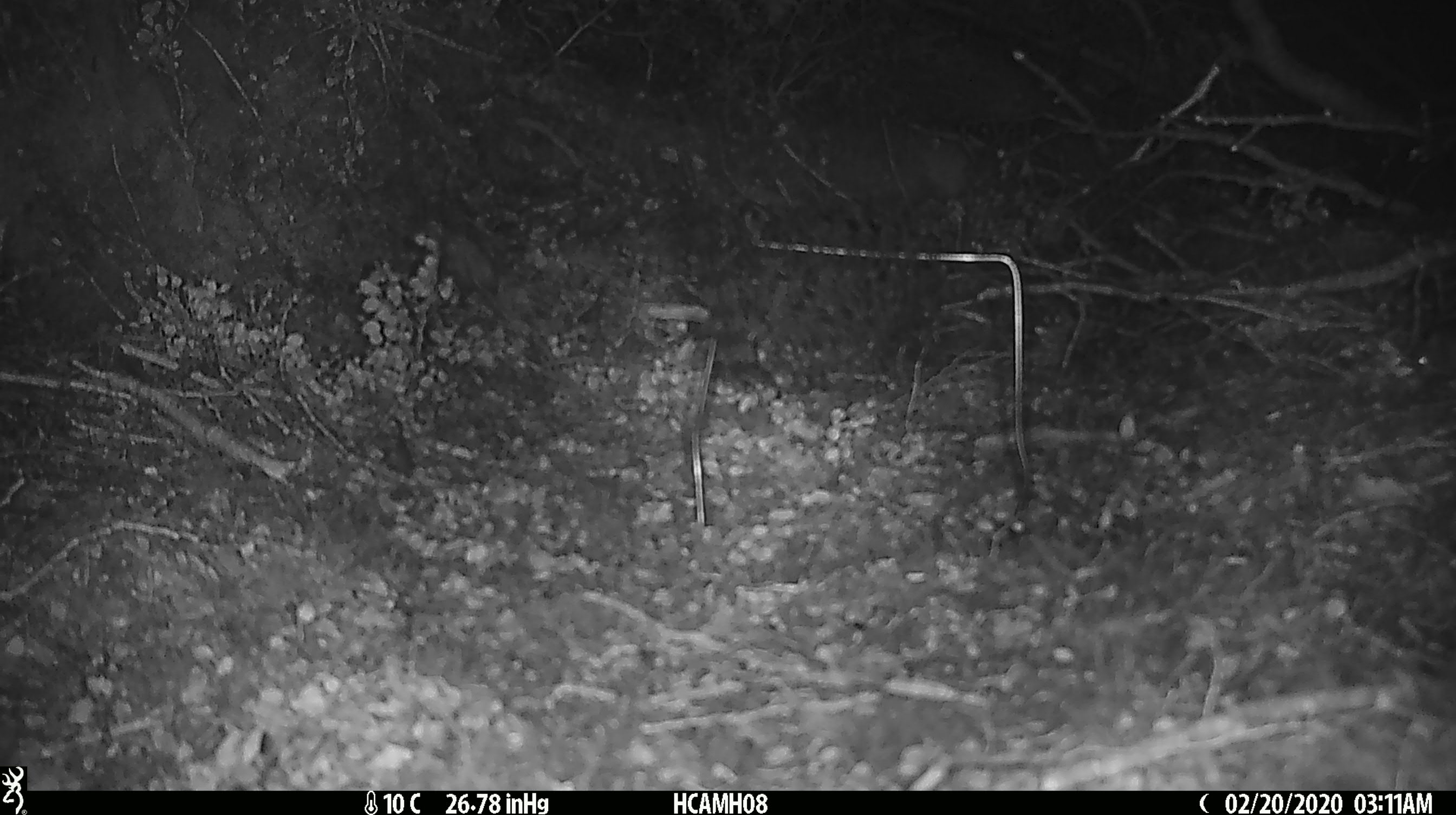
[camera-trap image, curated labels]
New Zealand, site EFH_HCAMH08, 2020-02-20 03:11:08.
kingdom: Animalia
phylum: Chordata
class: Mammalia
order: Rodentia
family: Muridae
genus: Mus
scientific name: Mus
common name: mouse